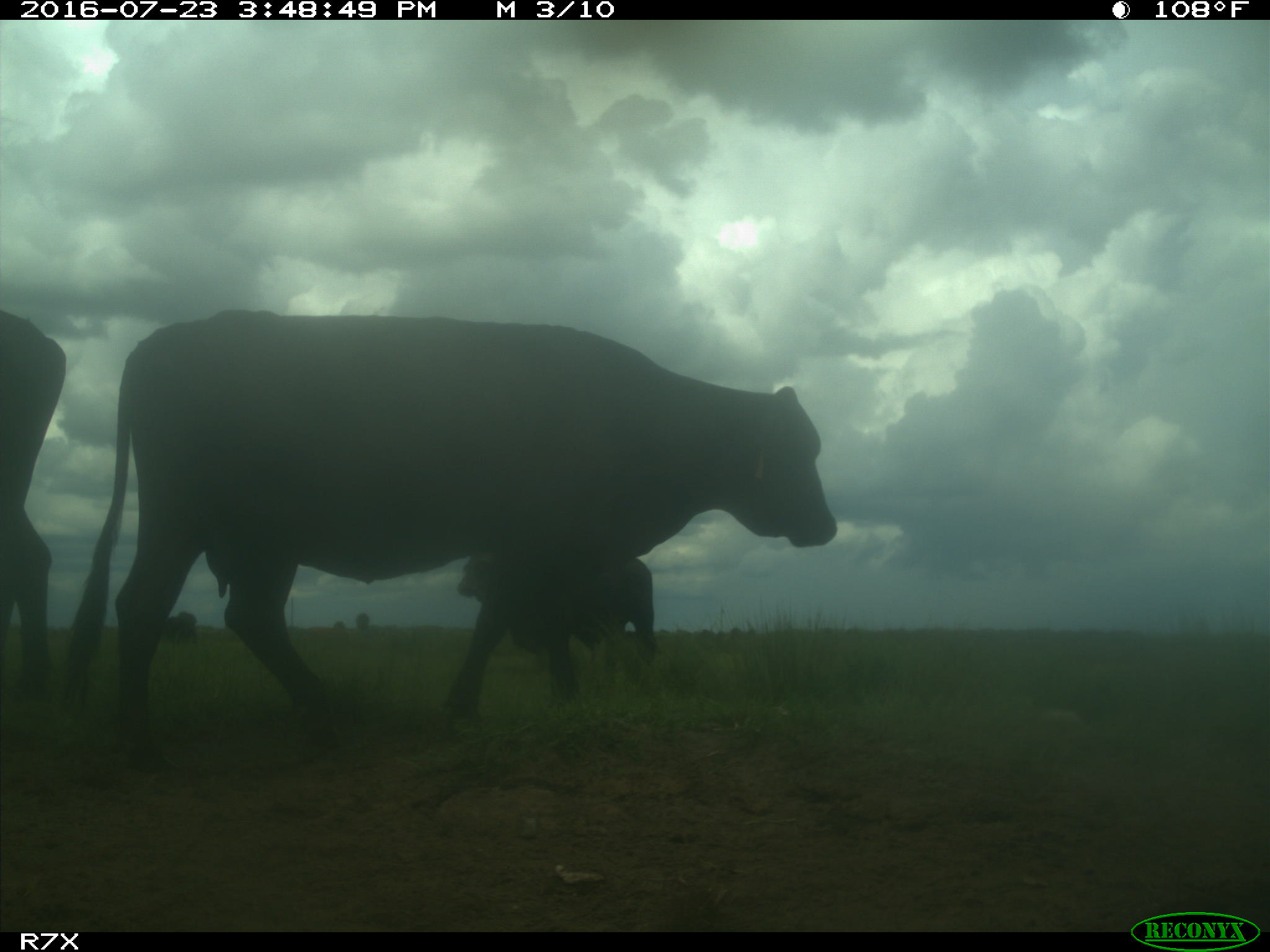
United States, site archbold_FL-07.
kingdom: Animalia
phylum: Chordata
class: Mammalia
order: Artiodactyla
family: Bovidae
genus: Bos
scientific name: Bos taurus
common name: domestic cow